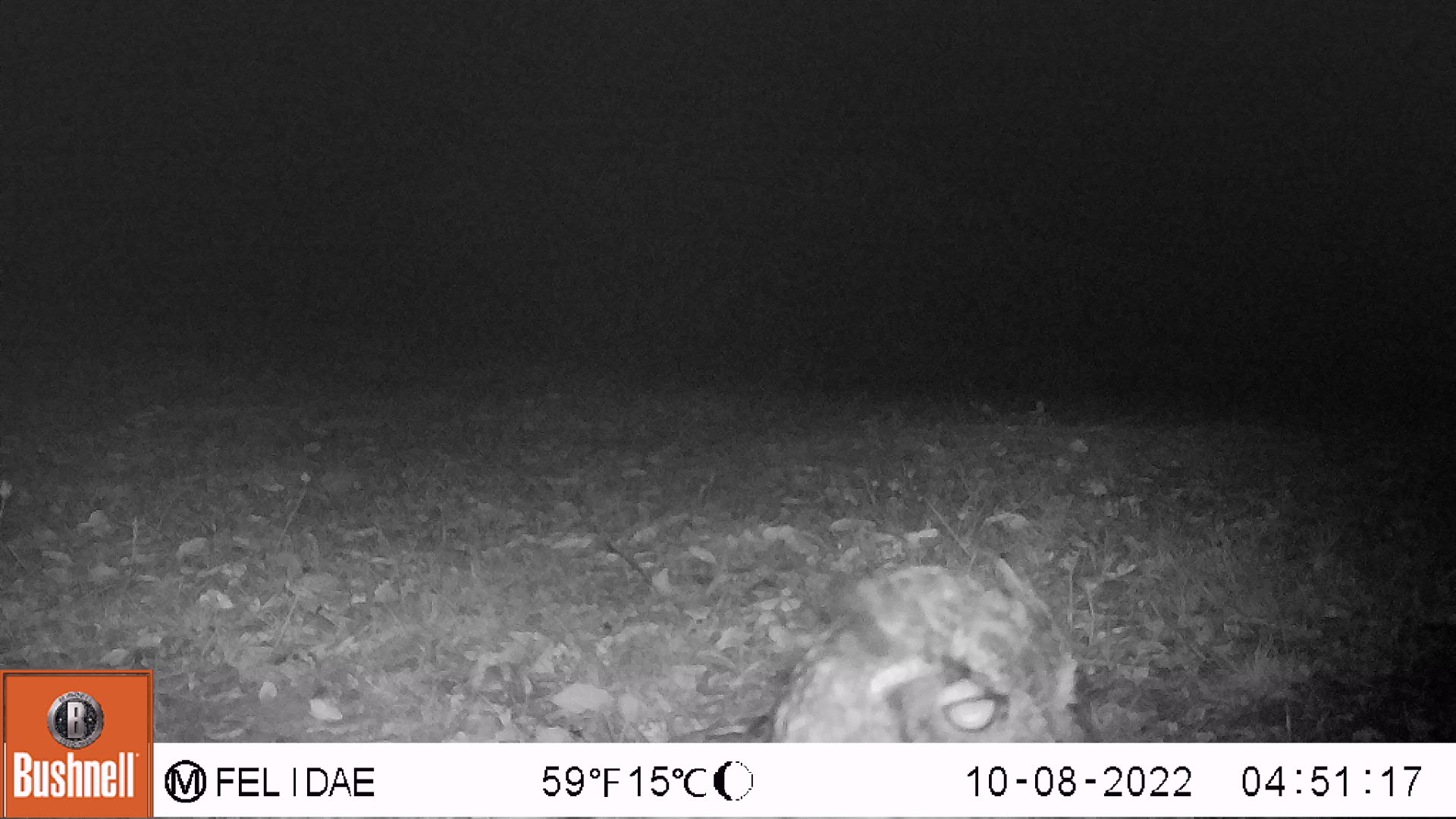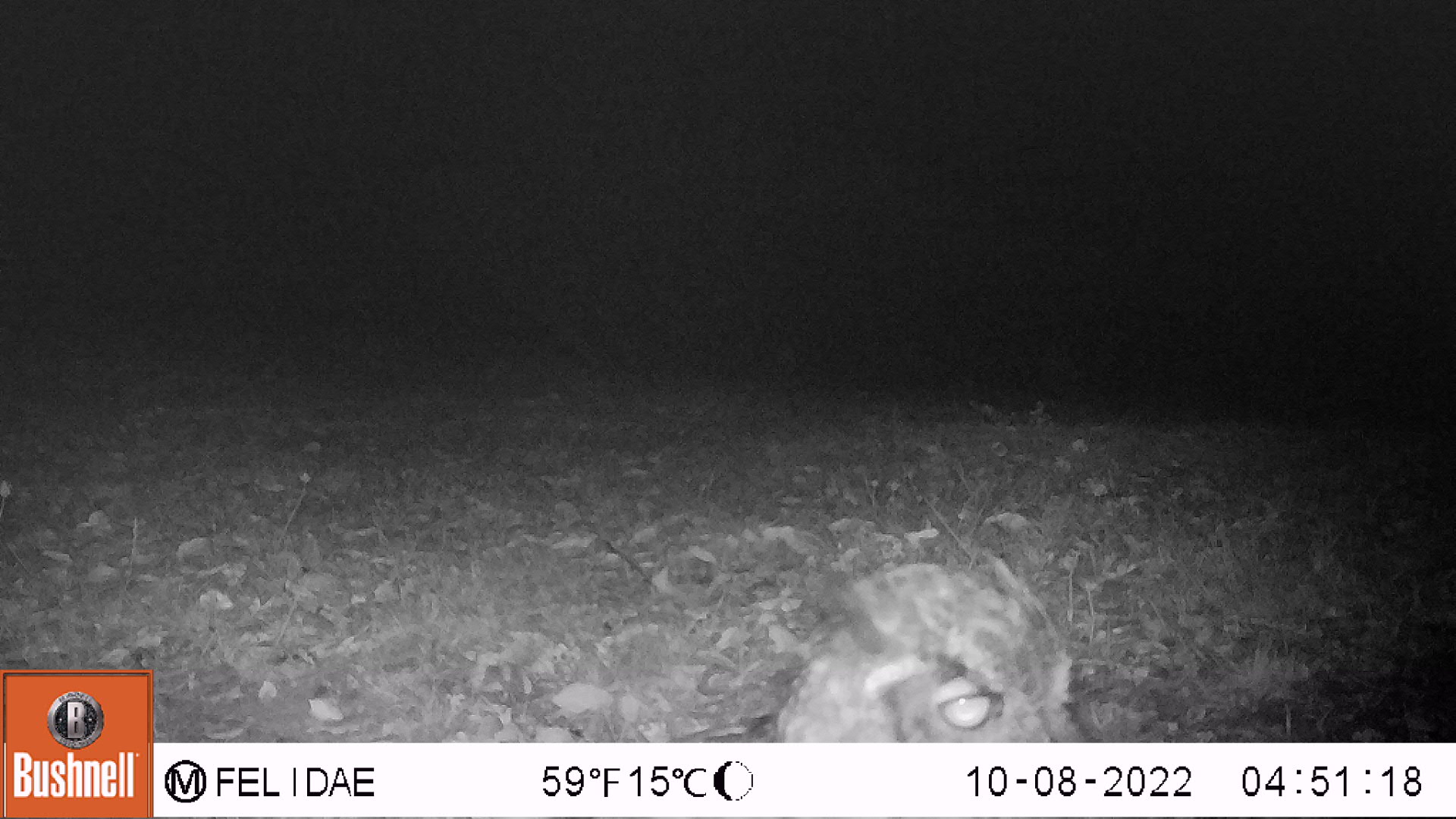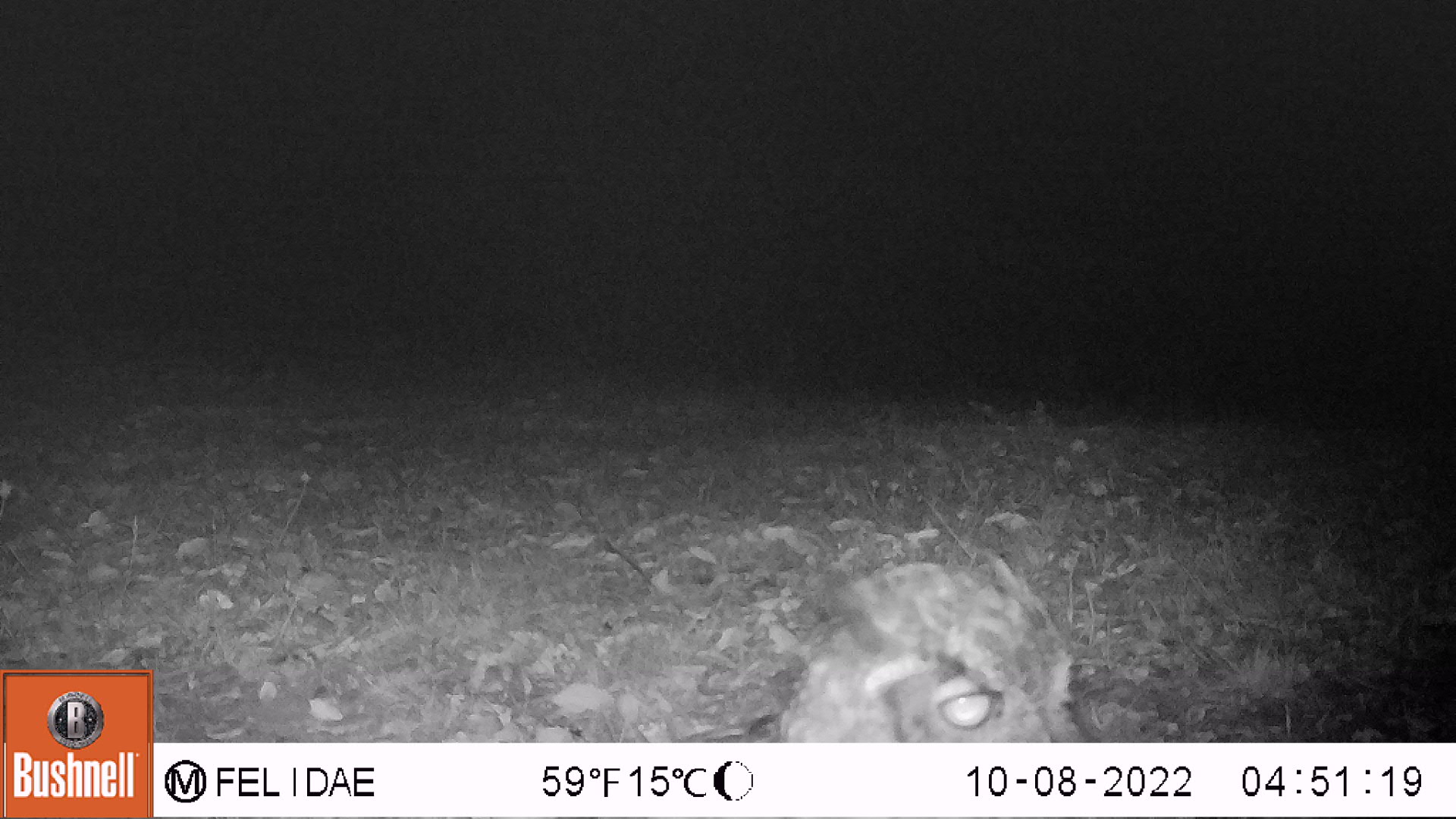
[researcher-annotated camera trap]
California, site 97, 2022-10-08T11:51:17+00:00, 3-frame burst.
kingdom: Animalia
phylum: Chordata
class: Aves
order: Strigiformes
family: Strigidae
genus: Bubo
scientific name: Bubo virginianus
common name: great horned owl